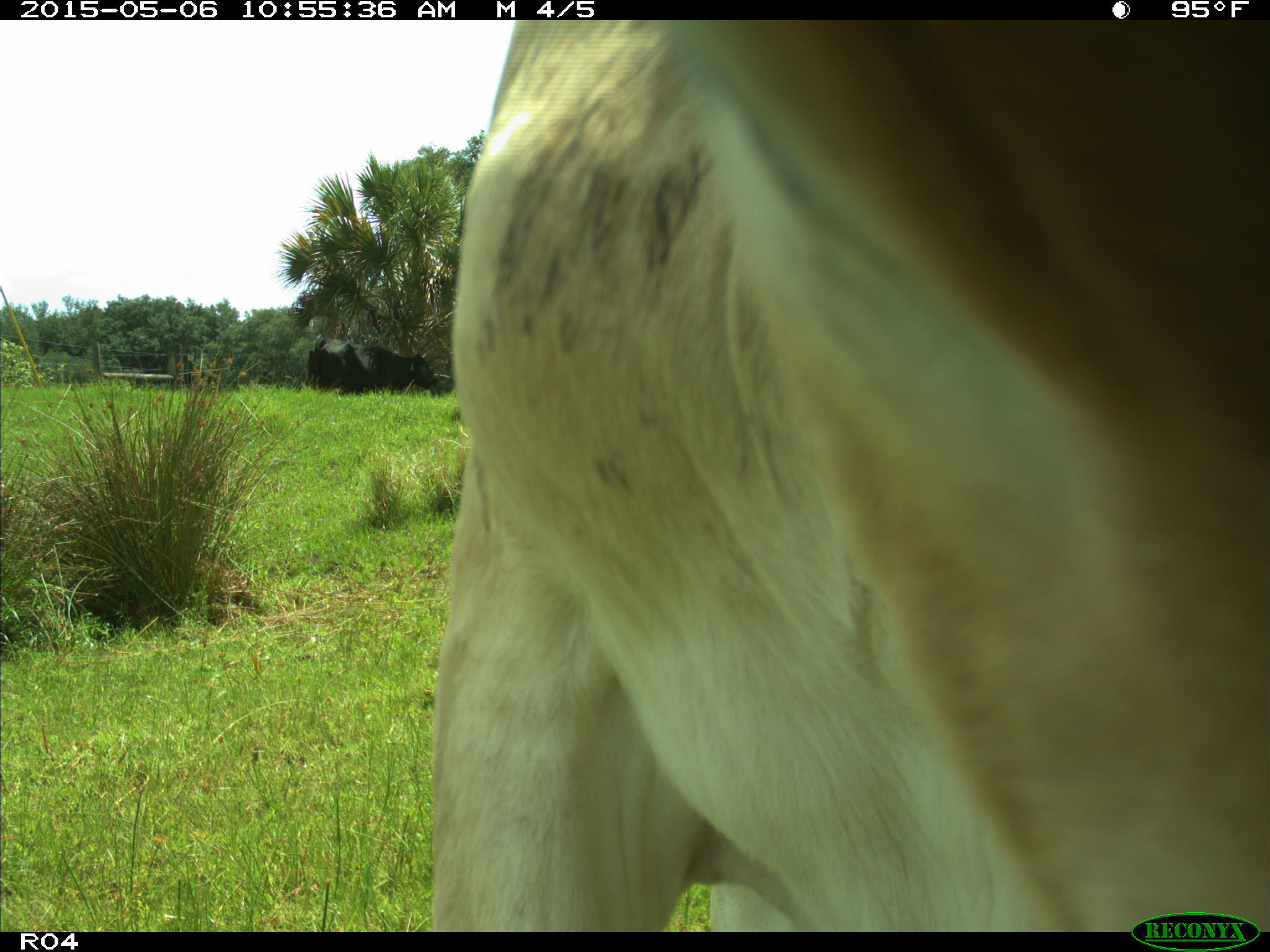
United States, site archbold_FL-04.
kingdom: Animalia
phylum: Chordata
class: Mammalia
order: Artiodactyla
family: Bovidae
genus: Bos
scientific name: Bos taurus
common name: domestic cow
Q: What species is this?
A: Bos taurus (domestic cow).